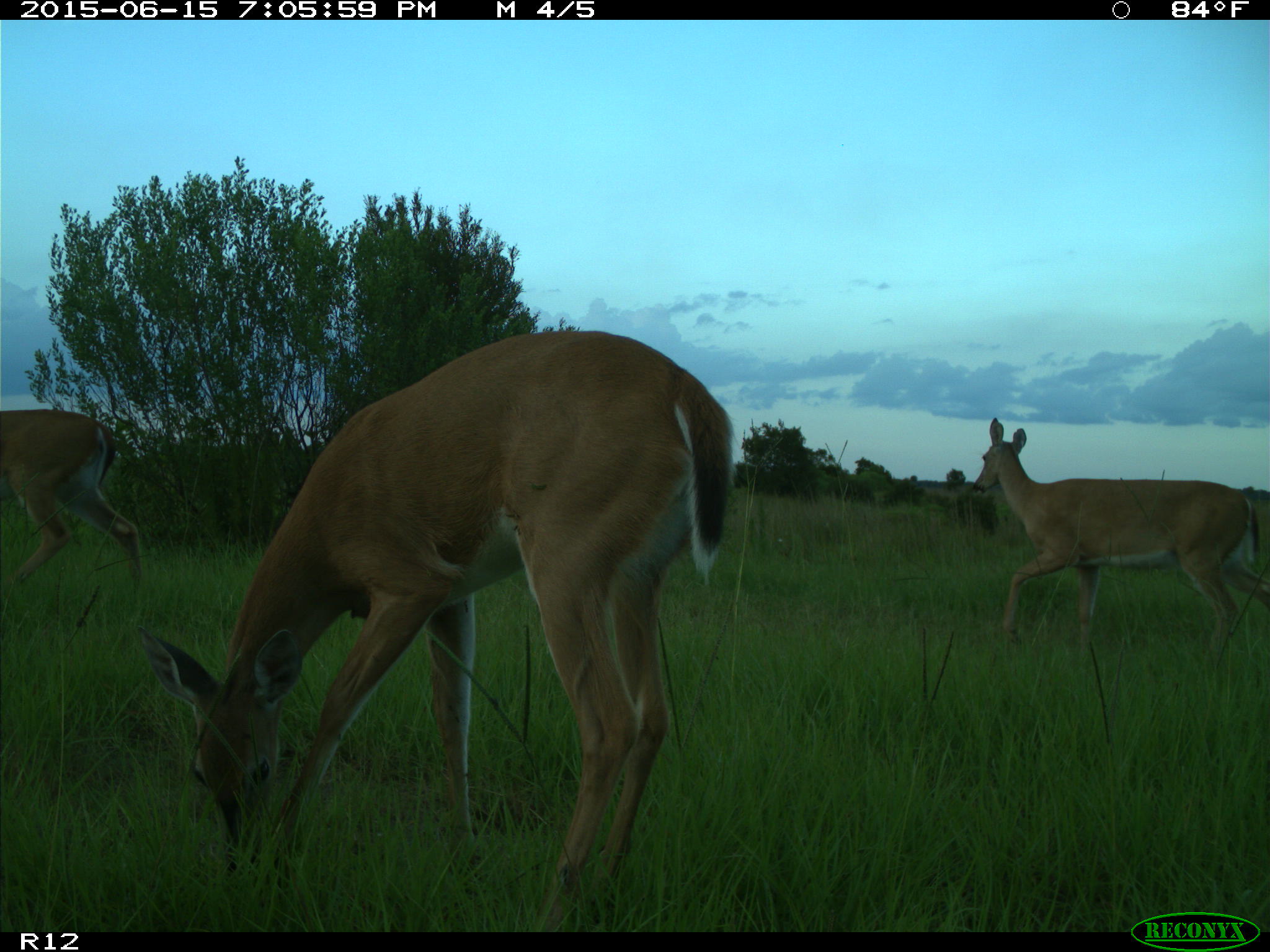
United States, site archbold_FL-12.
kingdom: Animalia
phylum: Chordata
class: Mammalia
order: Artiodactyla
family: Cervidae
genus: Odocoileus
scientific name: Odocoileus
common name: deer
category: unidentified deer